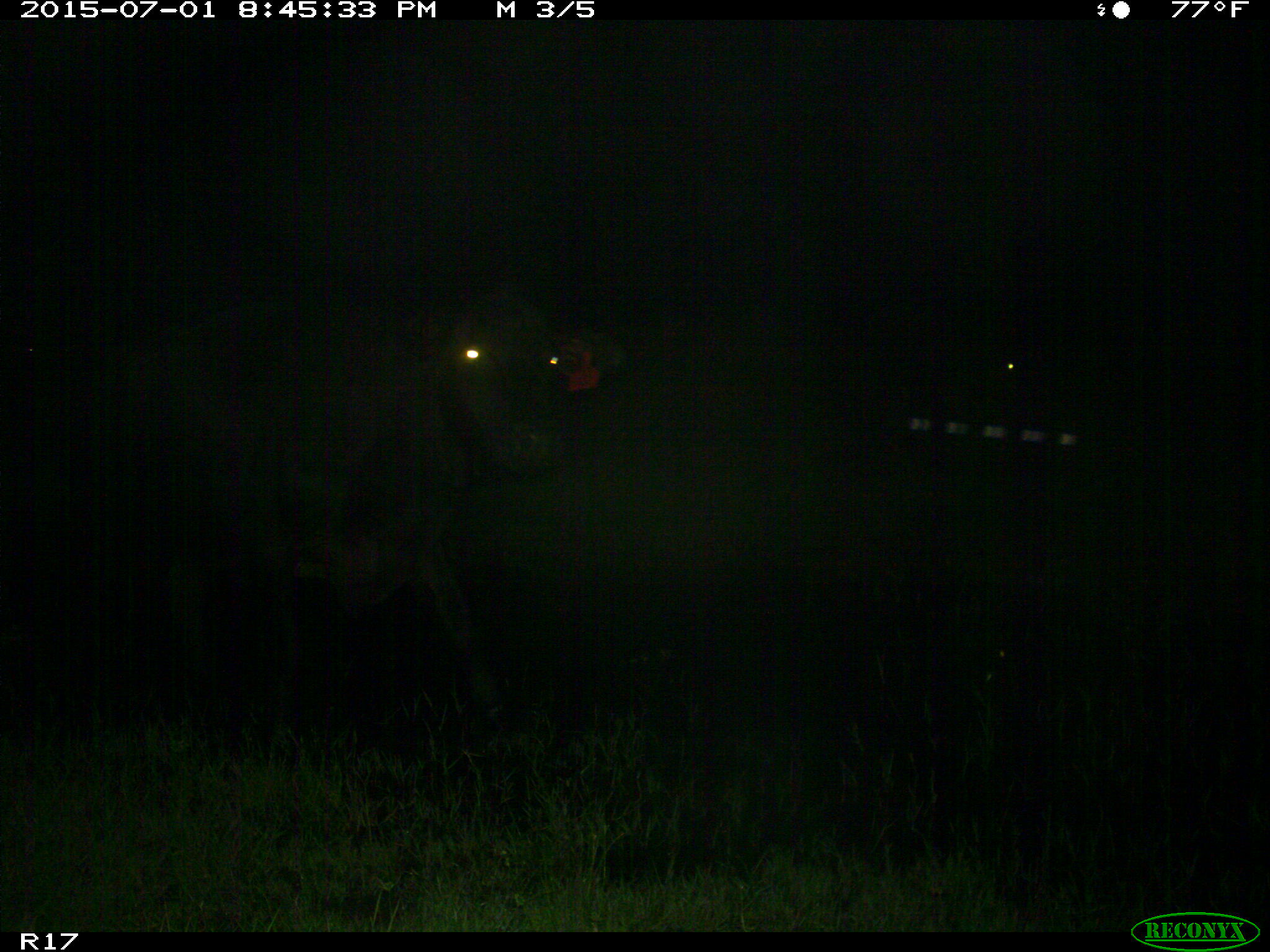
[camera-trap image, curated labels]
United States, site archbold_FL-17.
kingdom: Animalia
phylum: Chordata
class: Mammalia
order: Artiodactyla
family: Bovidae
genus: Bos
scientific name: Bos taurus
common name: domestic cow